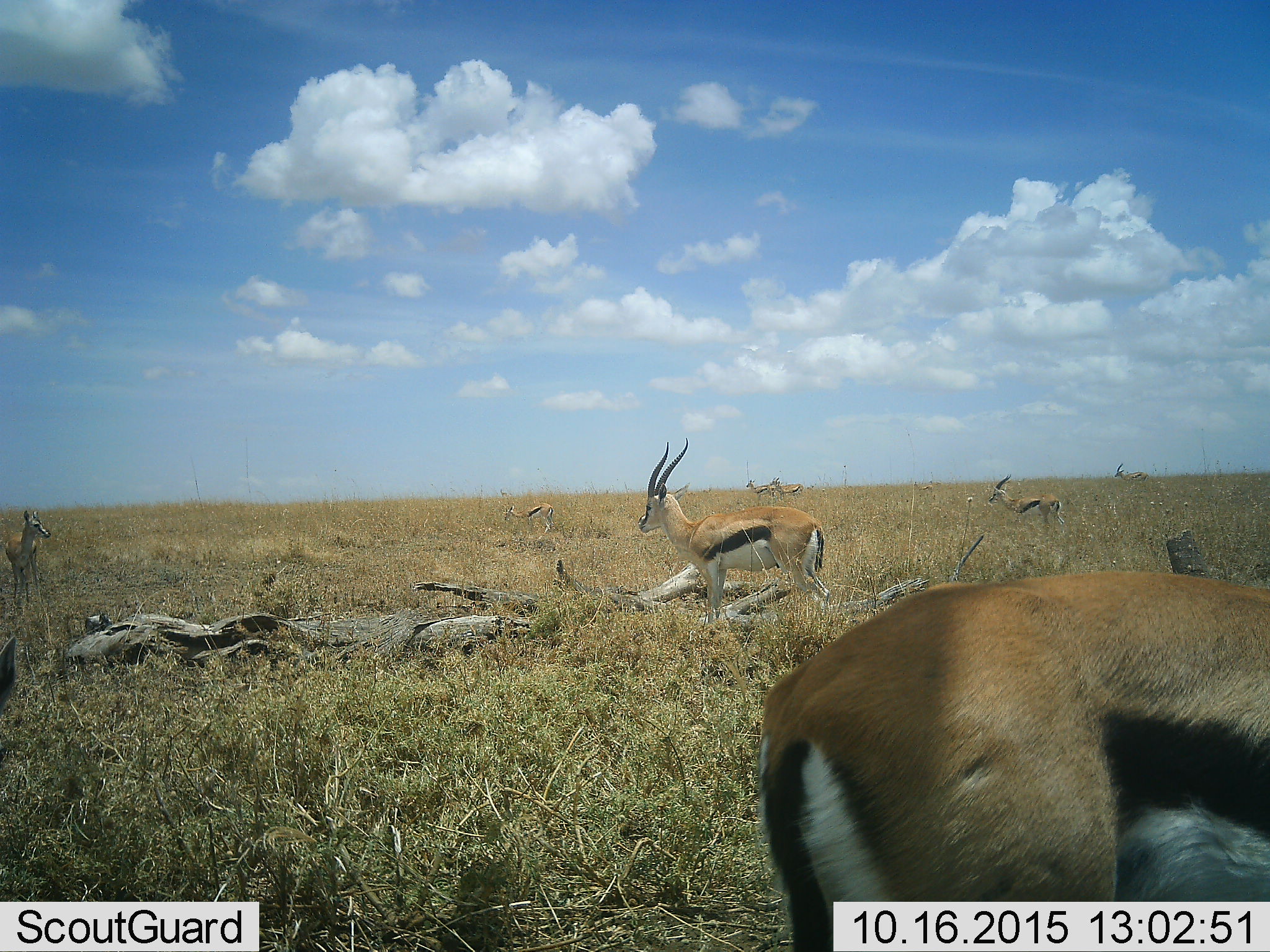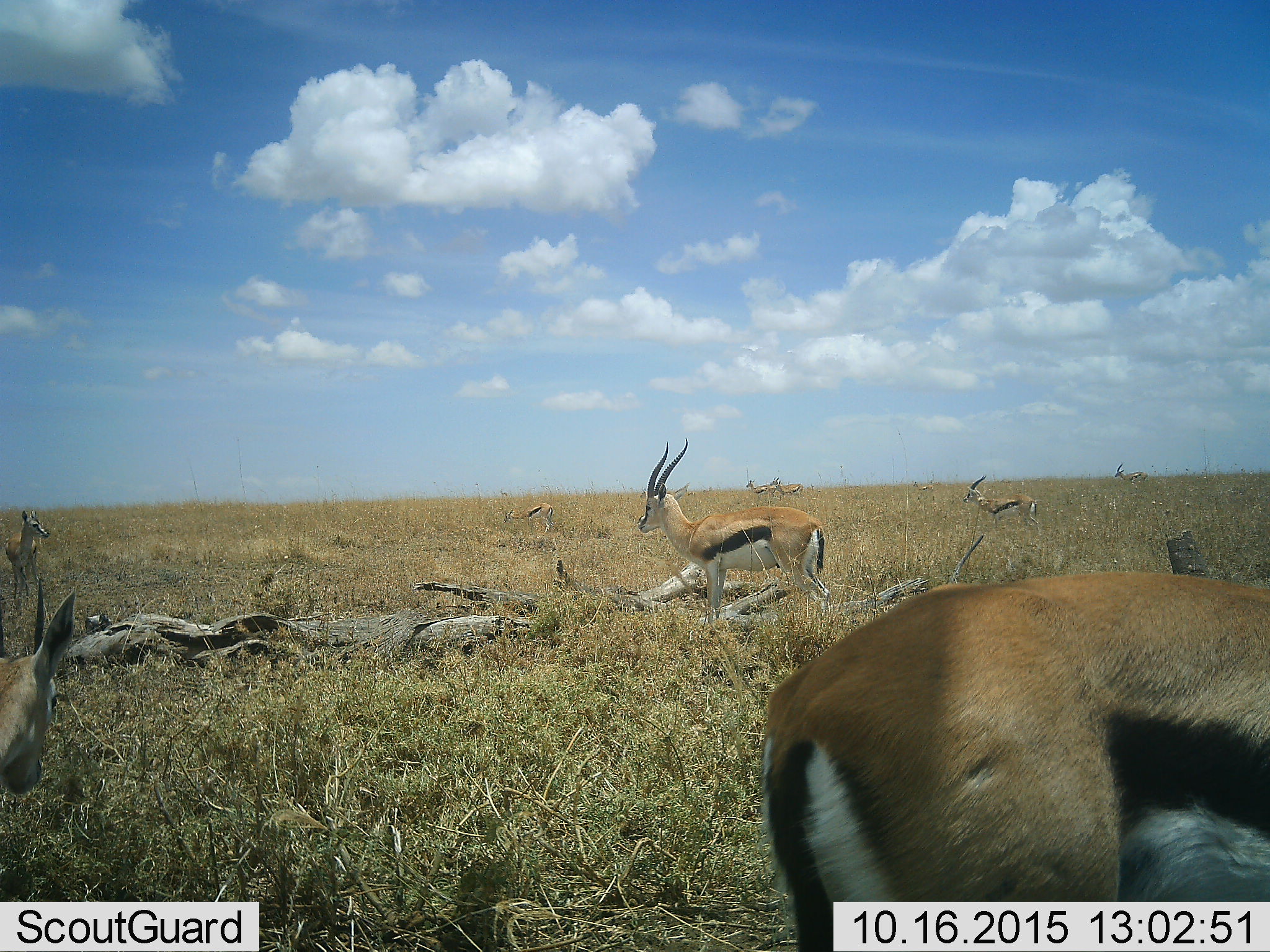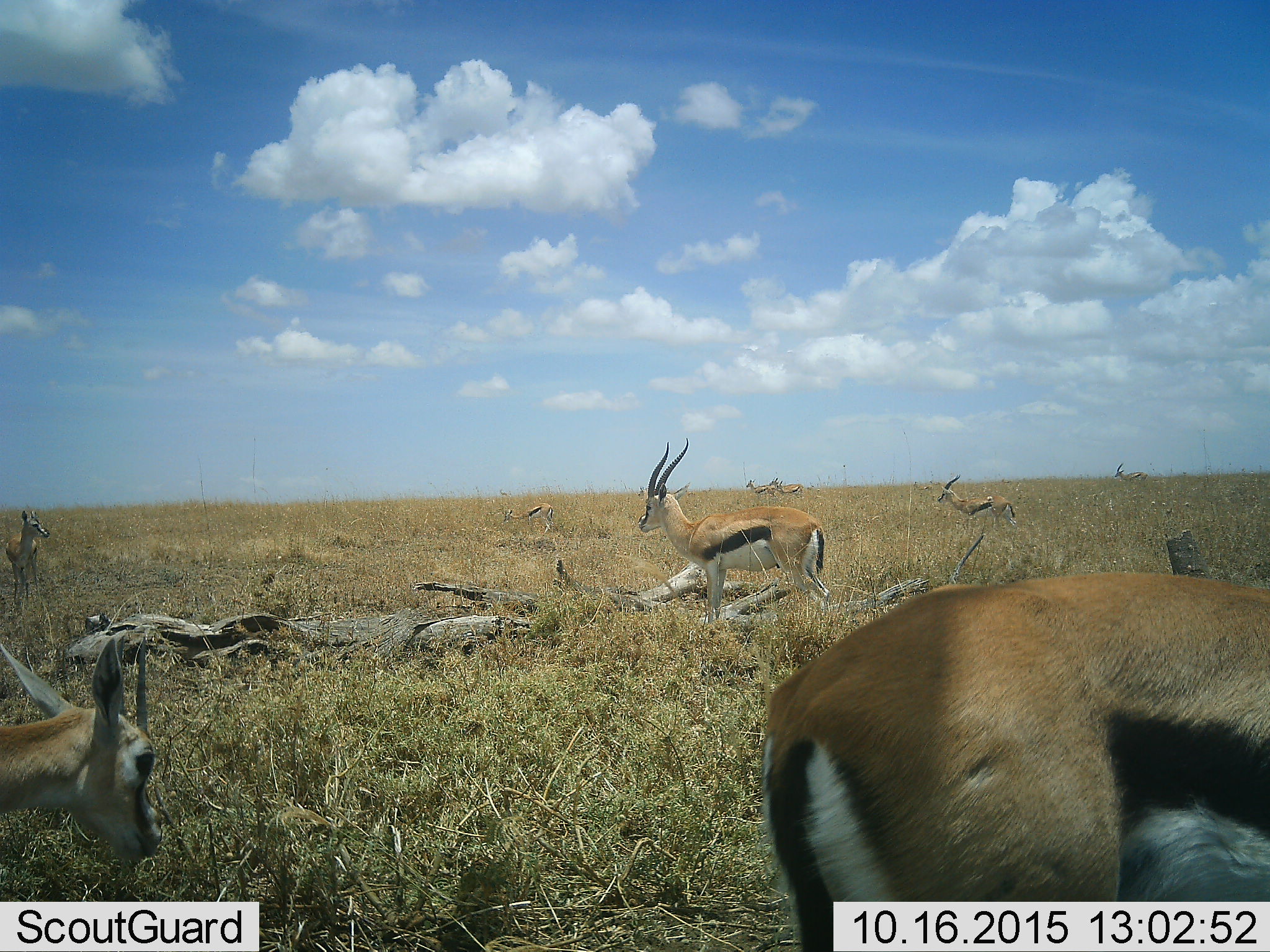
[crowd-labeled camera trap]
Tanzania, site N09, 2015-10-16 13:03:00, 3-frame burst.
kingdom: Animalia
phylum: Chordata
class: Mammalia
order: Artiodactyla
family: Bovidae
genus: Eudorcas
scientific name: Eudorcas thomsonii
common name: thomson's gazelle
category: gazellethomsons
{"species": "gazellethomsons (thomson's gazelle) (Eudorcas thomsonii)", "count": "9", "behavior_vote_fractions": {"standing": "86%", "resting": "0%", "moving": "100%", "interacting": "0%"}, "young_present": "14%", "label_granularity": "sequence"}